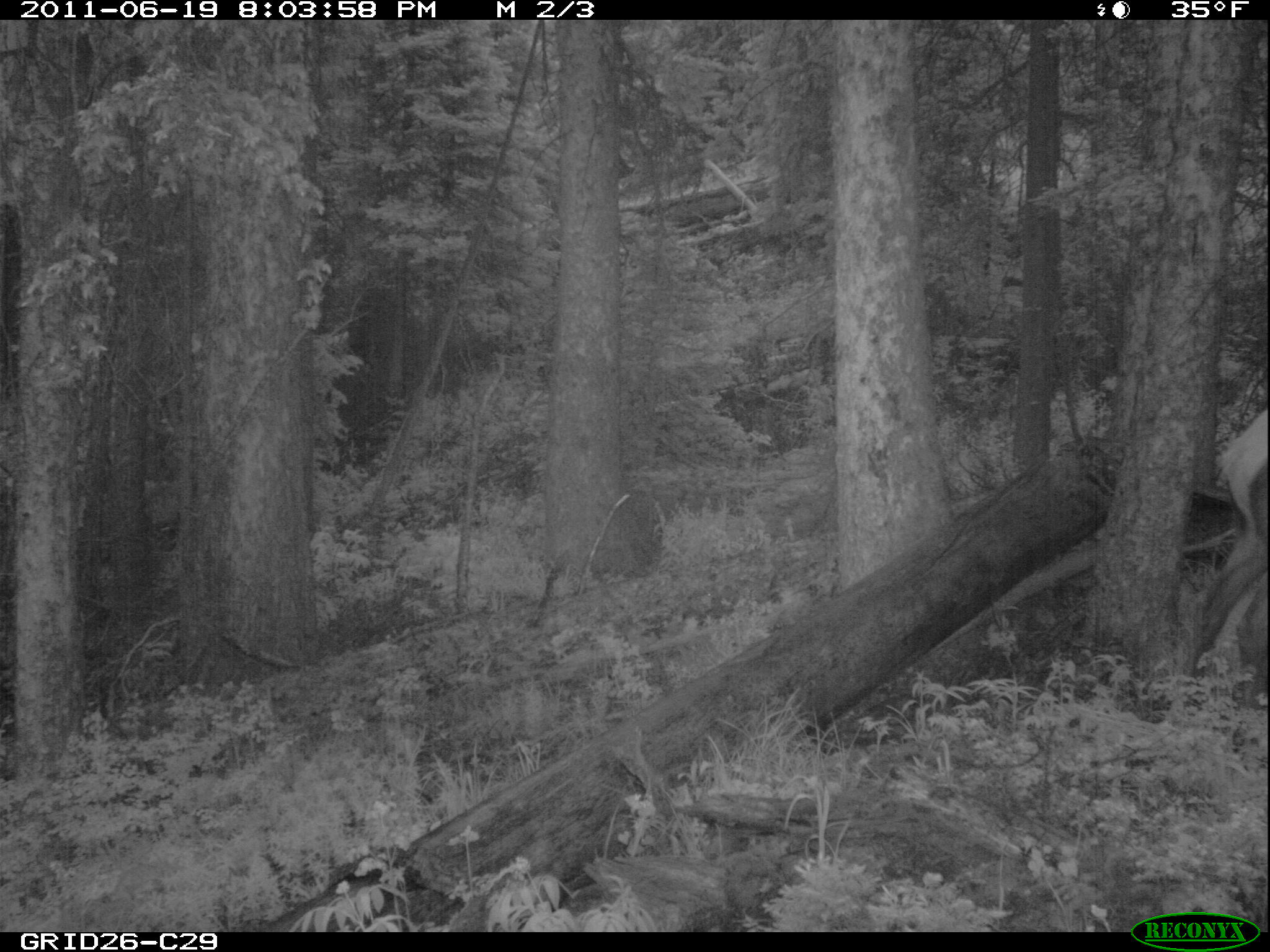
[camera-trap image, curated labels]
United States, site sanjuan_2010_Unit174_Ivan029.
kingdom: Animalia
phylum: Chordata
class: Mammalia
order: Artiodactyla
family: Cervidae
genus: Cervus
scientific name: Cervus elaphus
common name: red deer